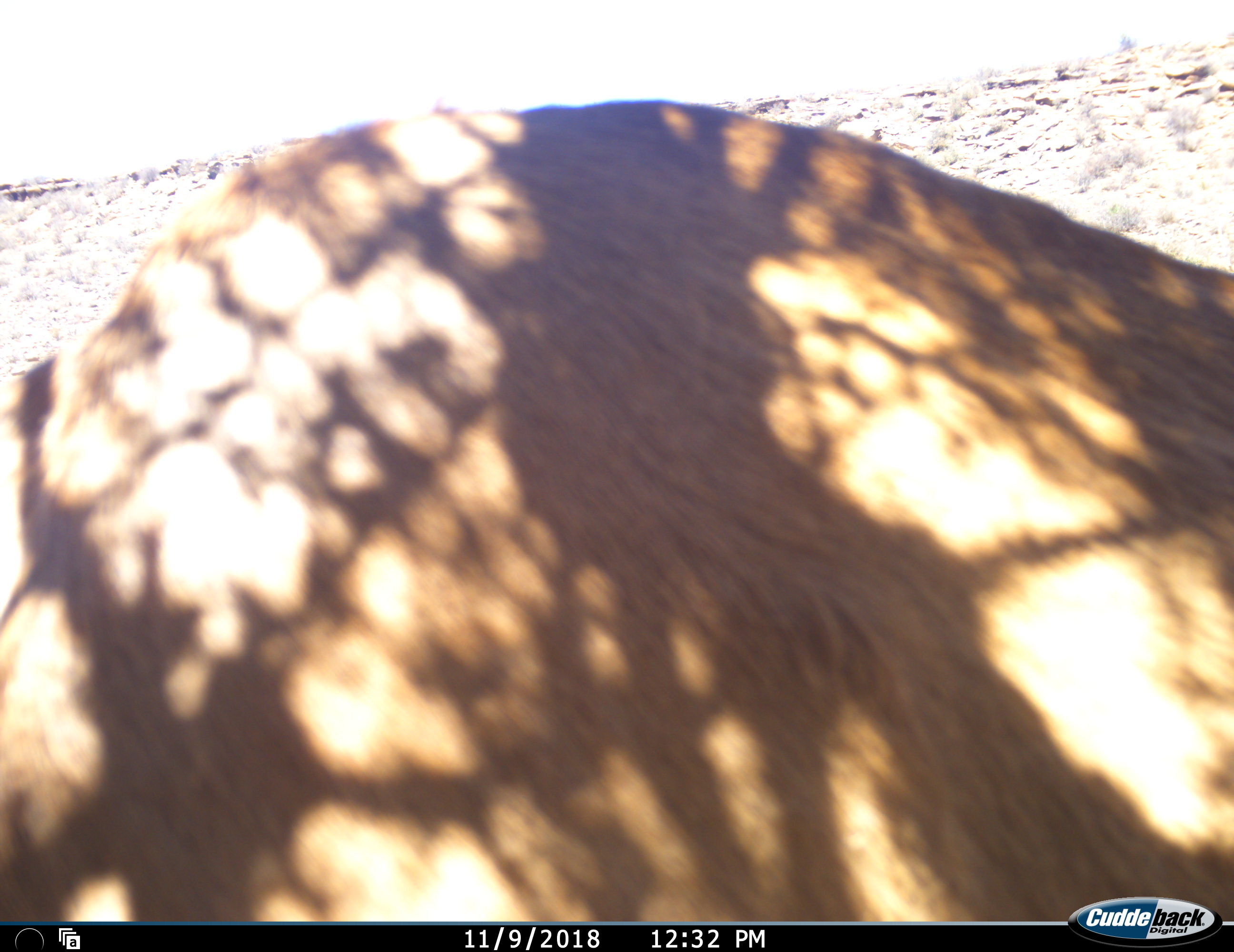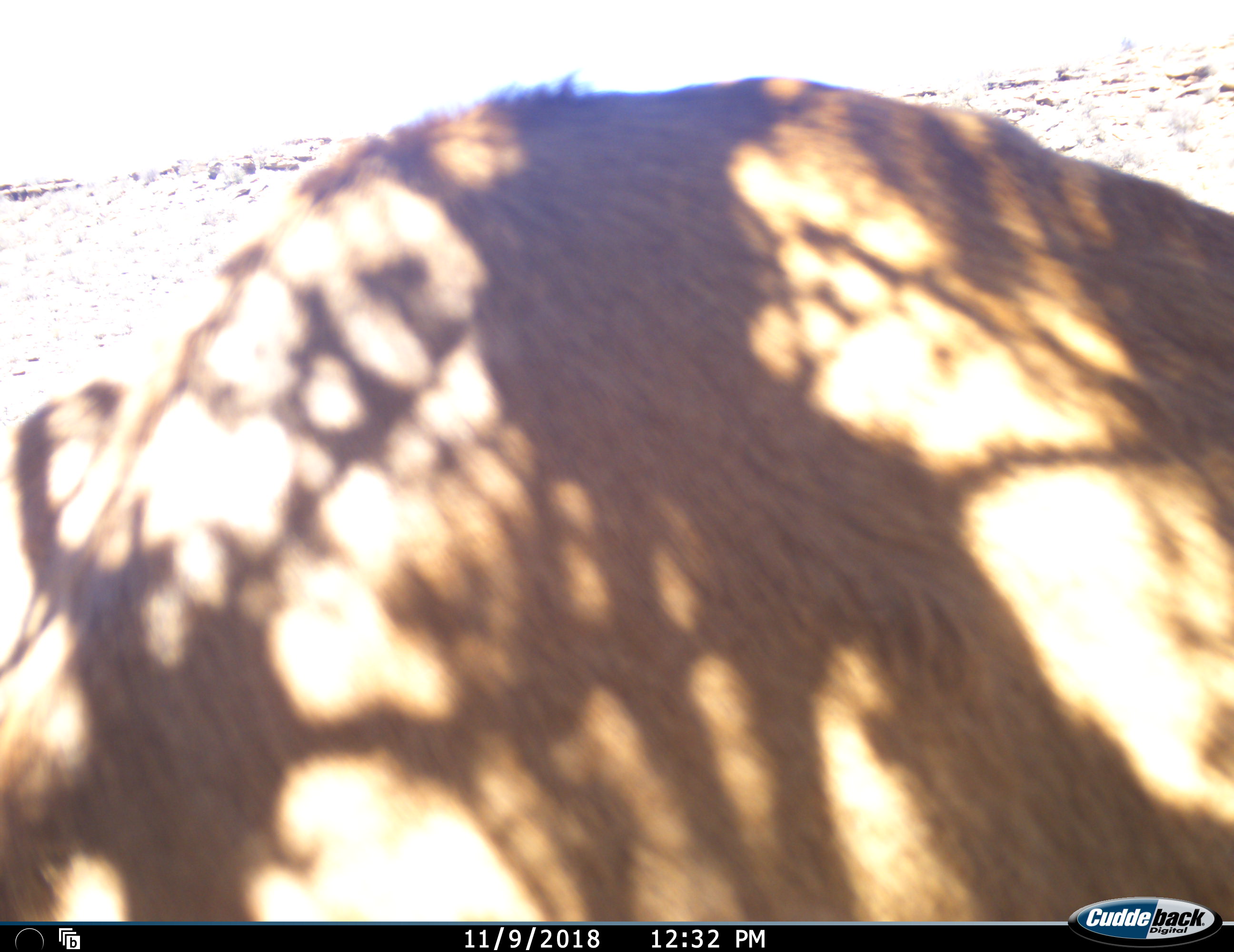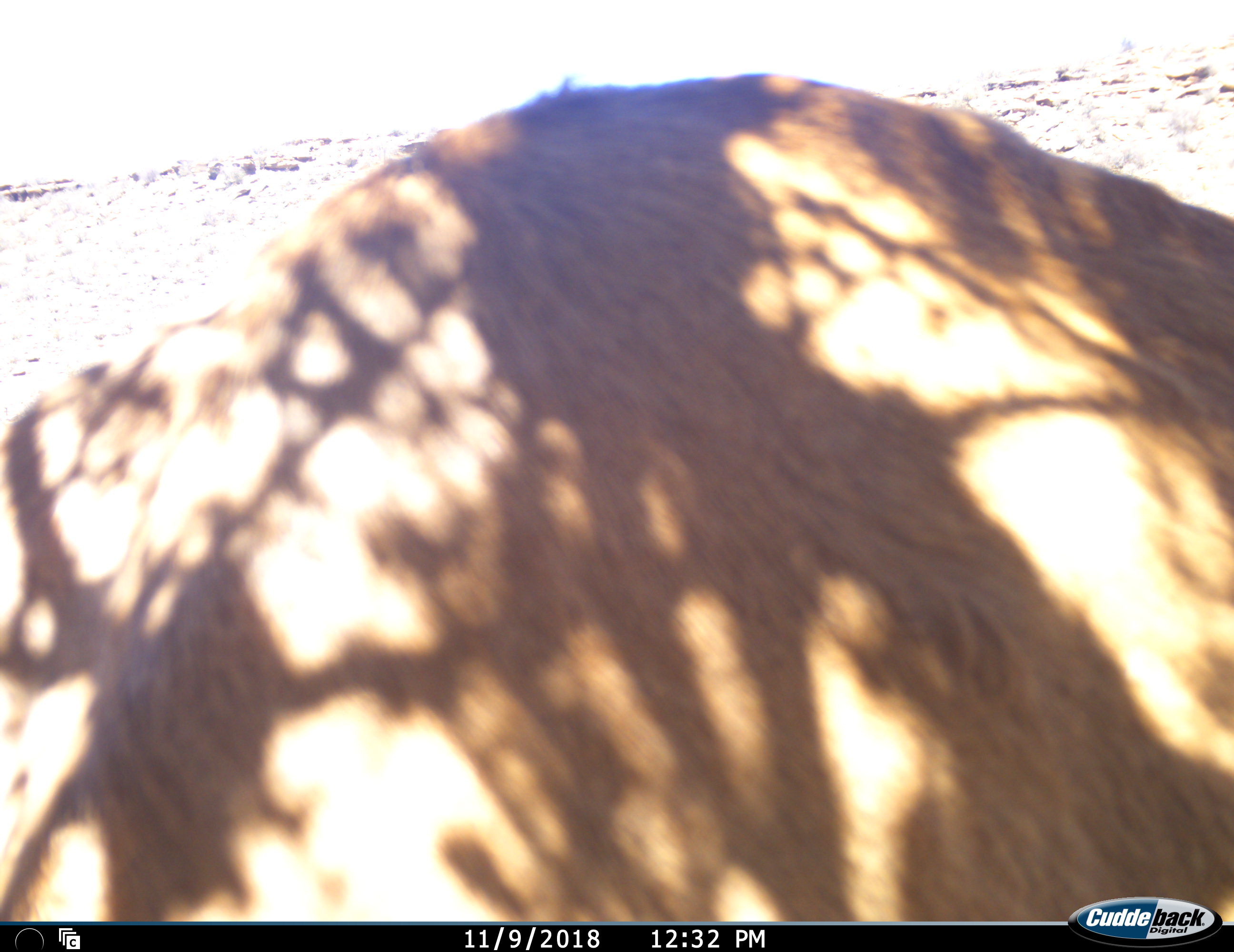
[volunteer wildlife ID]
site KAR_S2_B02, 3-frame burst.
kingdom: Animalia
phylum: Chordata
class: Mammalia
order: Artiodactyla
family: Bovidae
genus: Alcelaphus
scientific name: Alcelaphus buselaphus caama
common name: red hartebeest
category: hartebeestred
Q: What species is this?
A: Hartebeestred (red hartebeest) (Alcelaphus buselaphus caama).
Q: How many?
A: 1.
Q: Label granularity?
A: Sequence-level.